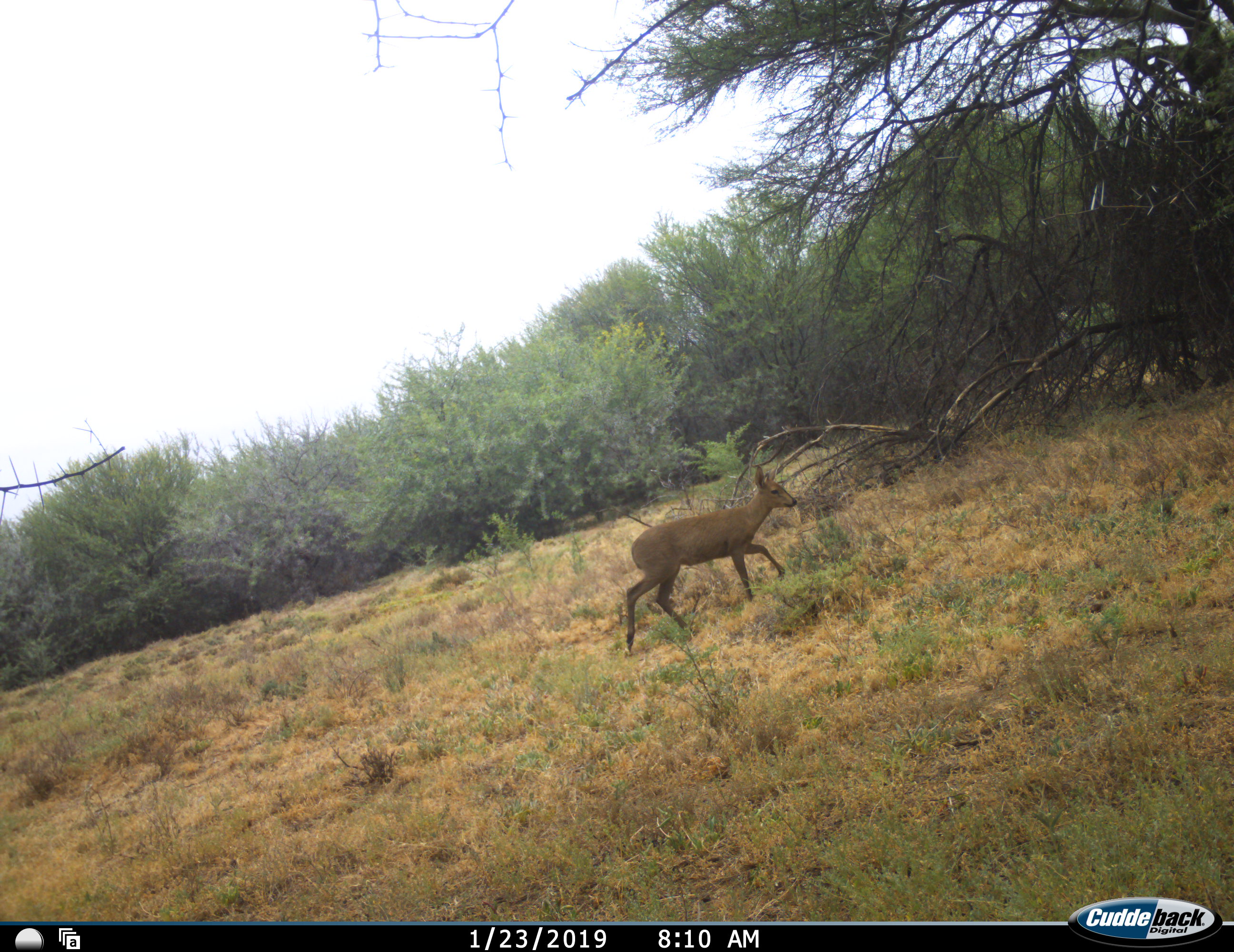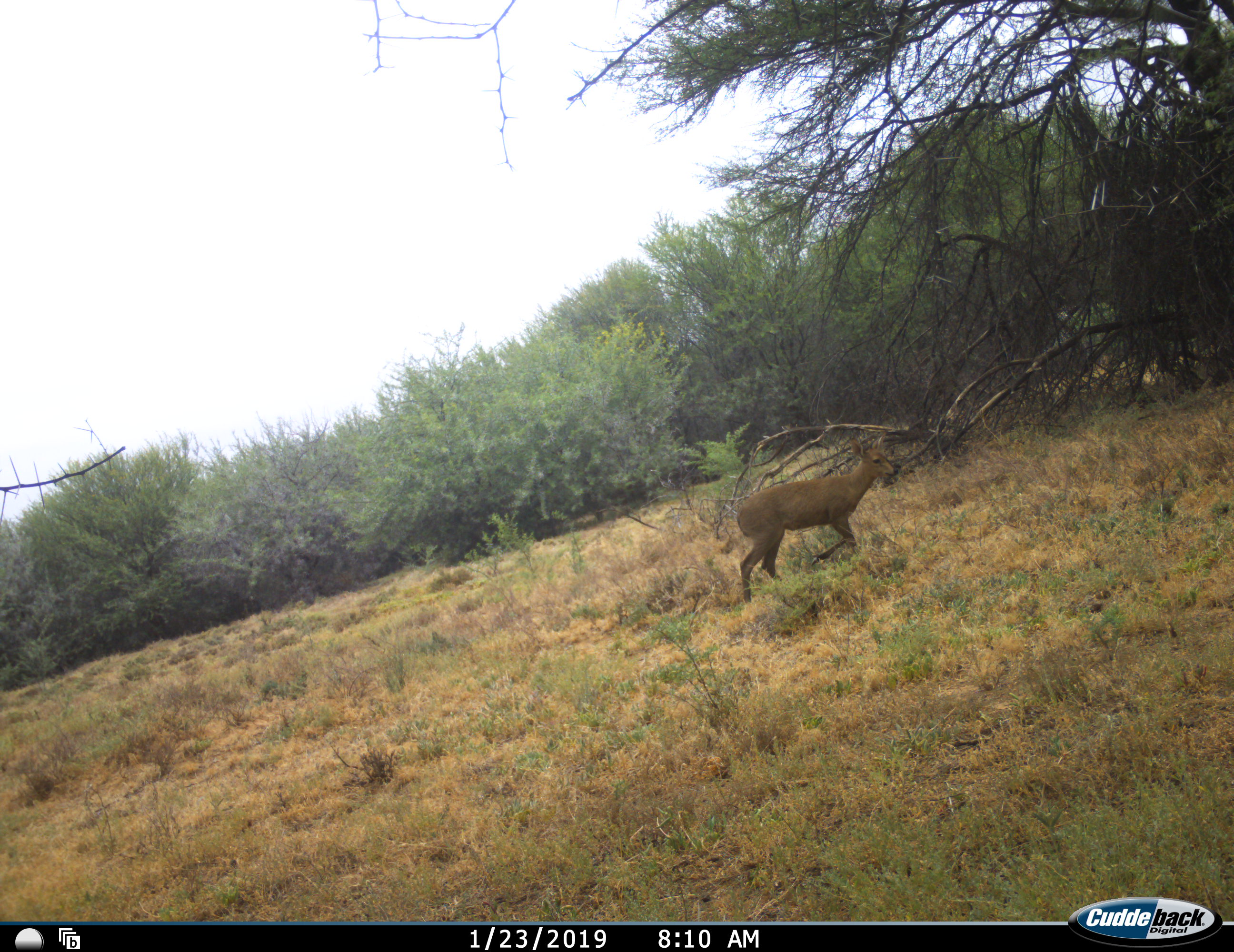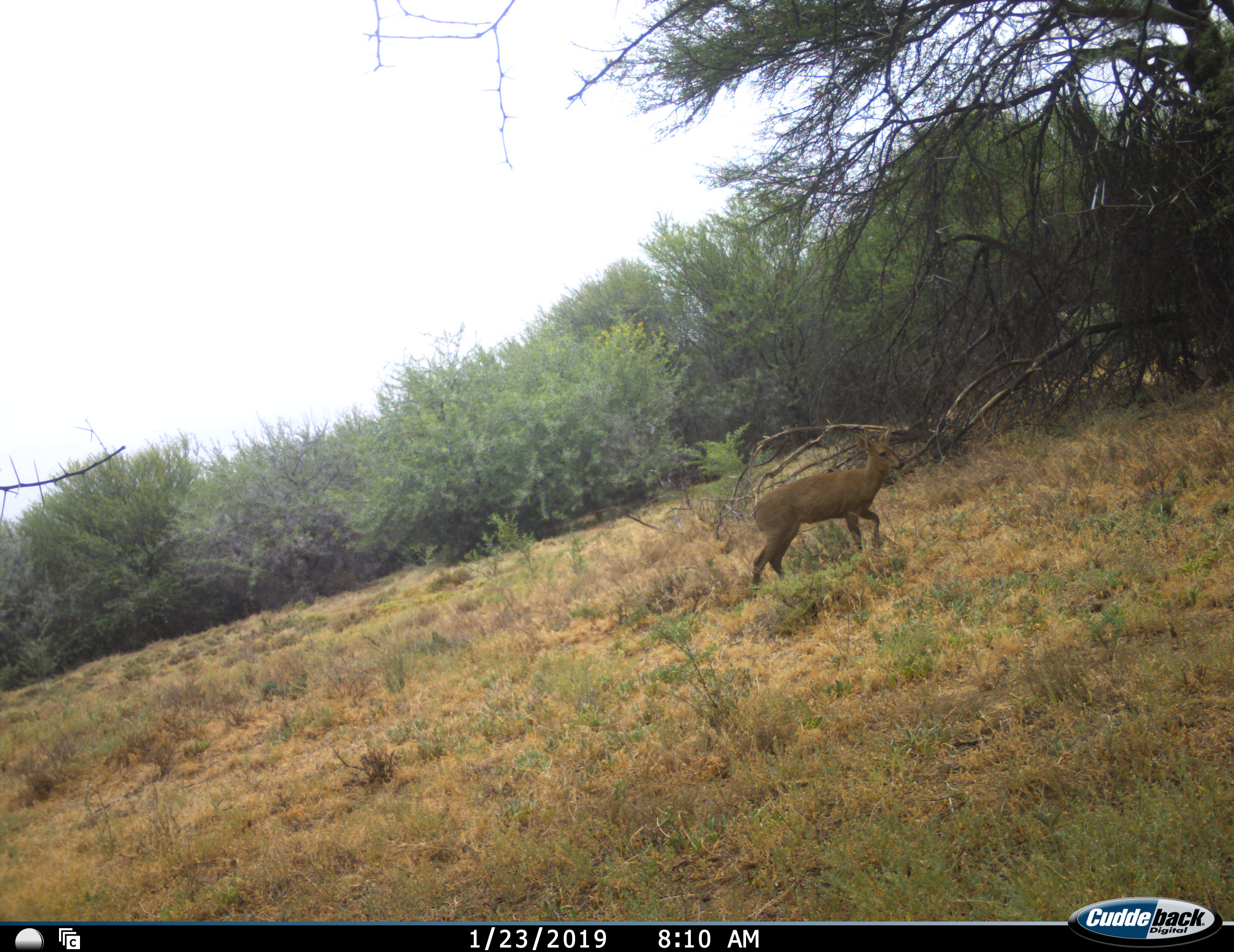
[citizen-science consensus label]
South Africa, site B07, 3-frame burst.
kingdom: Animalia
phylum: Chordata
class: Mammalia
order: Artiodactyla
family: Bovidae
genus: Sylvicapra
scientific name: Sylvicapra grimmia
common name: common grey duiker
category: duikercommongrey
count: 1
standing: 0%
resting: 0%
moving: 100%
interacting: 0%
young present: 0%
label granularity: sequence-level